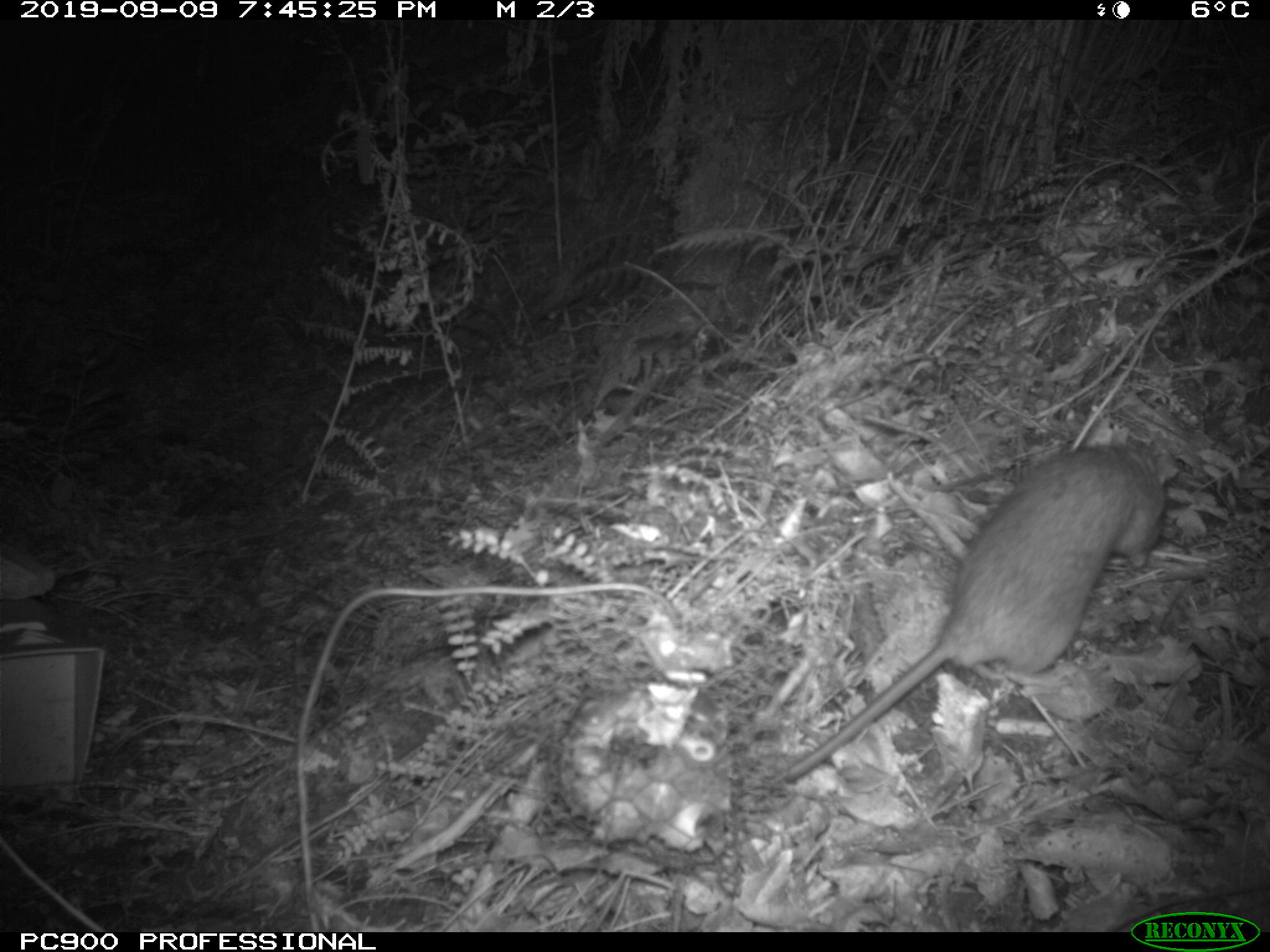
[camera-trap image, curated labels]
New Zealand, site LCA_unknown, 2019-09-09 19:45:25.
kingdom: Animalia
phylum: Chordata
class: Mammalia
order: Rodentia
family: Muridae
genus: Rattus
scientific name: Rattus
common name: rat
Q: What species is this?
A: Rat (Rattus).